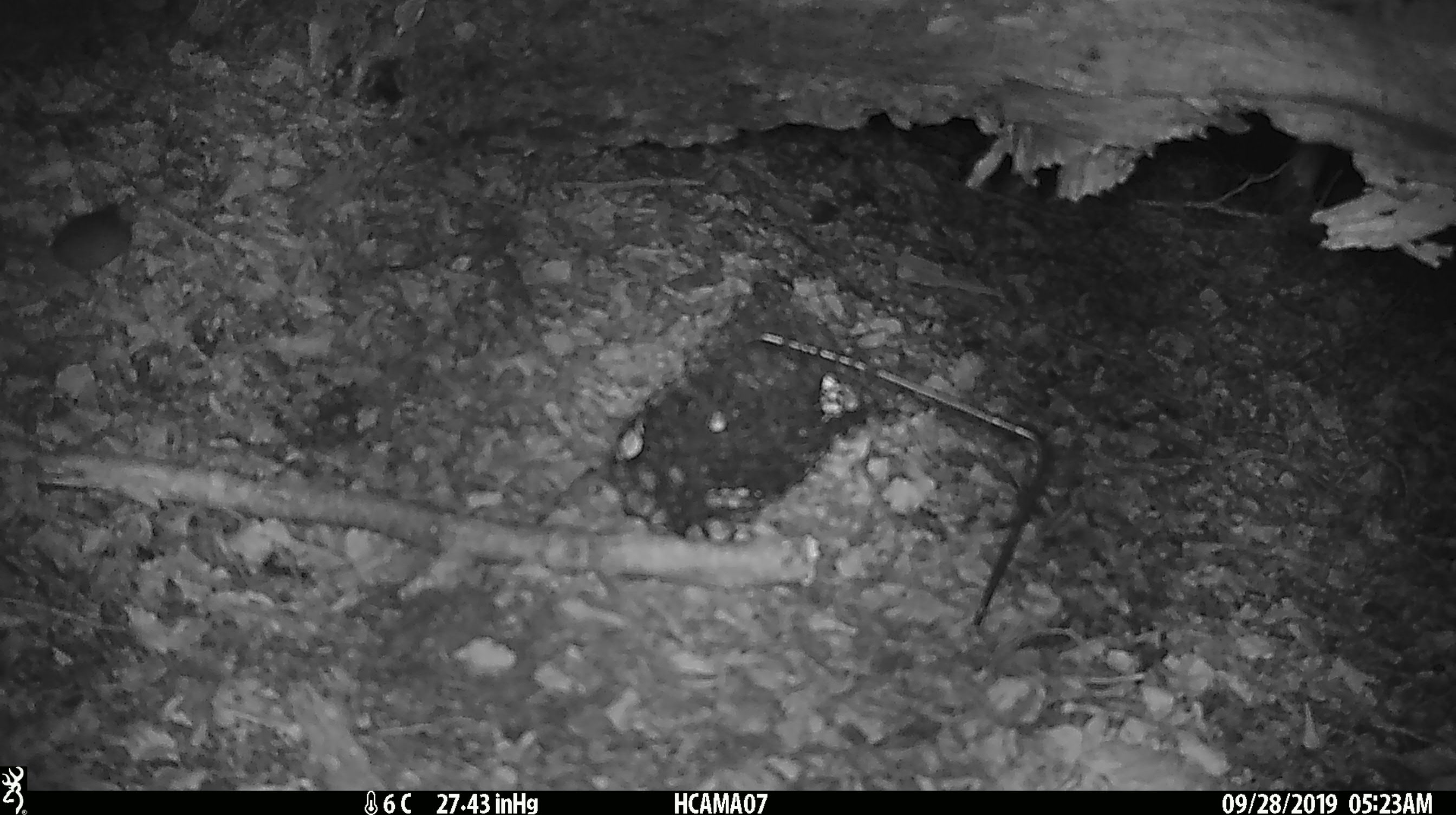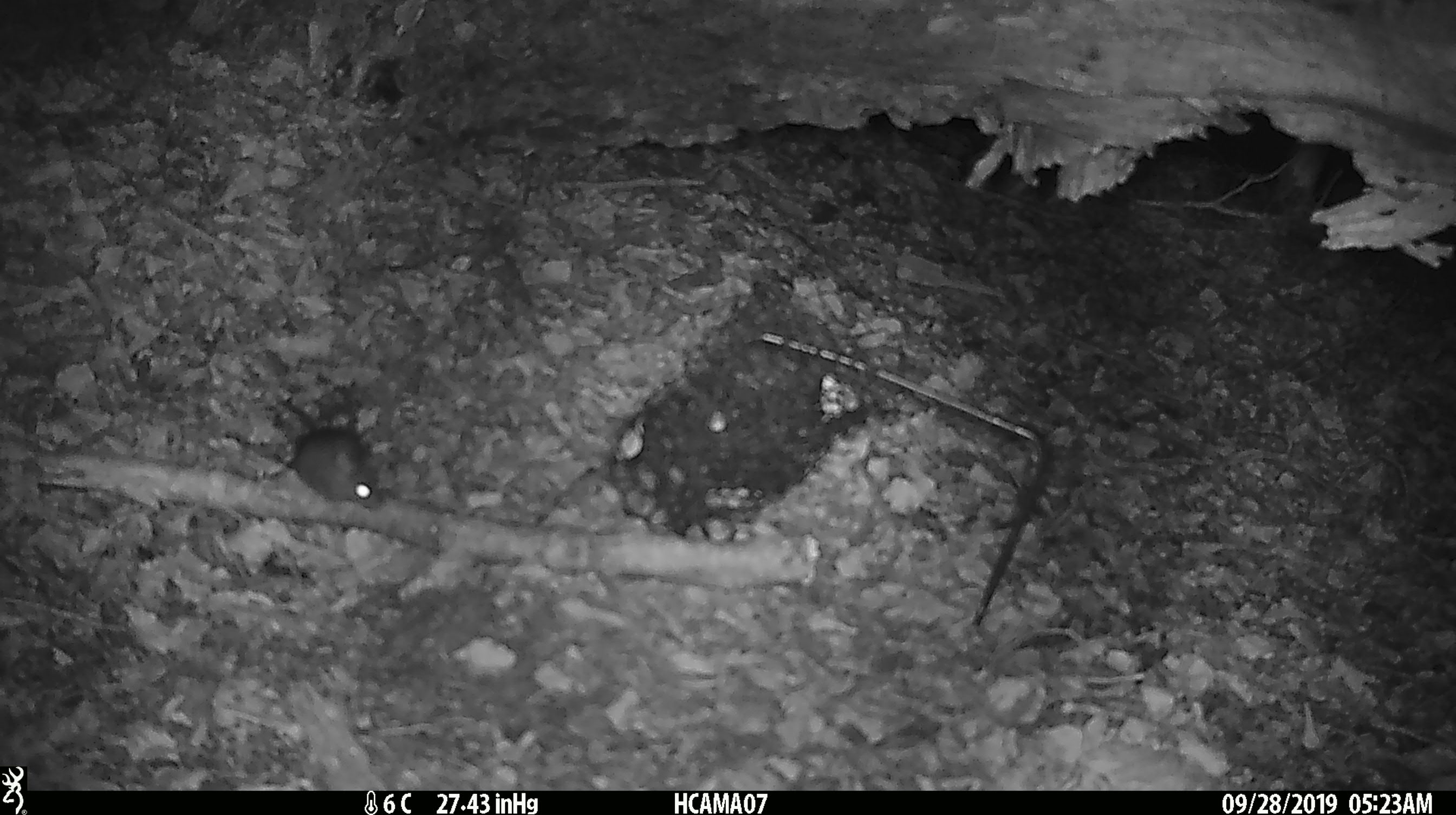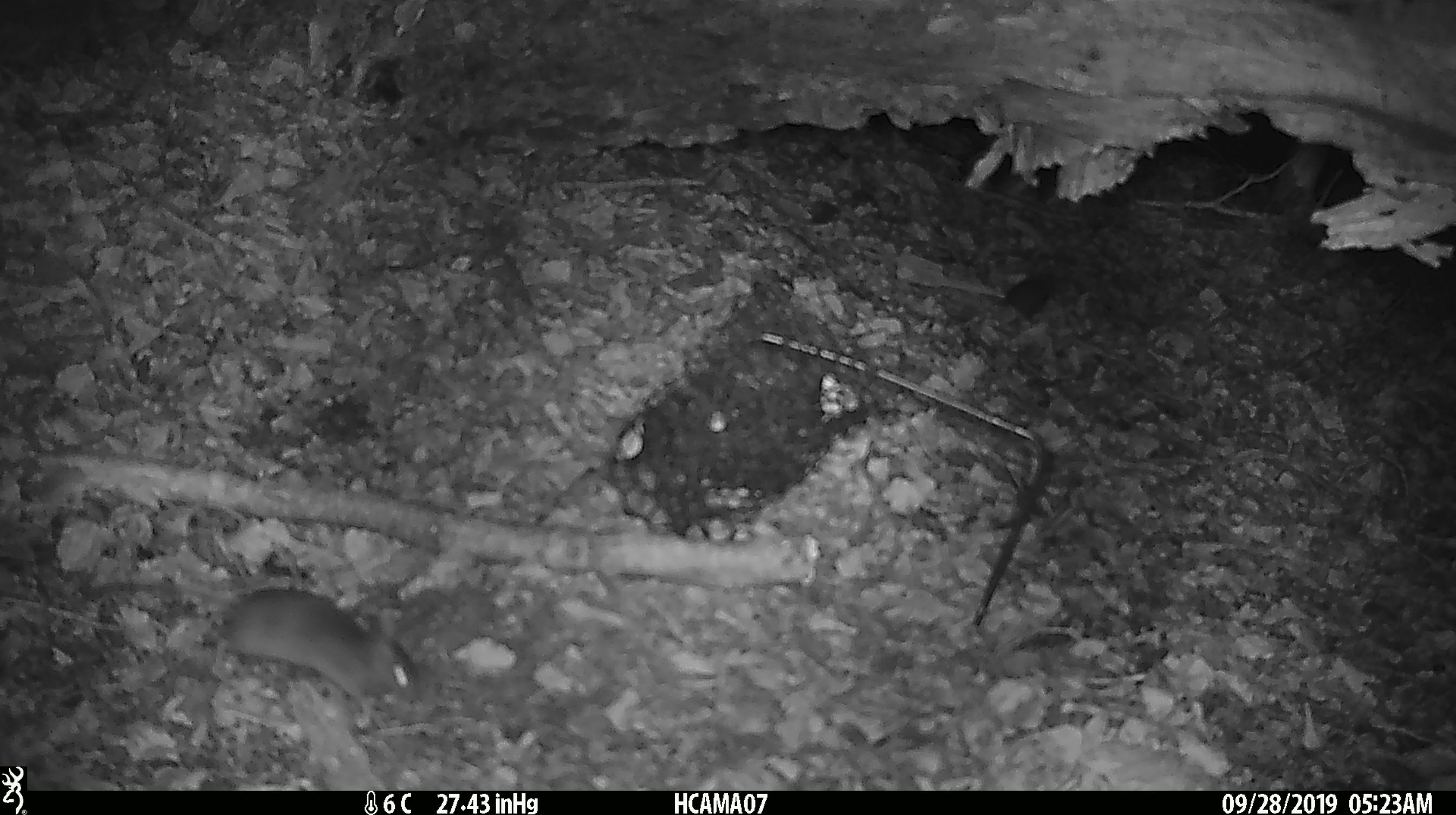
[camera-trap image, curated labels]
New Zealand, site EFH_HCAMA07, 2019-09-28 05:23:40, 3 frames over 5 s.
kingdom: Animalia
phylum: Chordata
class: Mammalia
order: Rodentia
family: Muridae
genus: Mus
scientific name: Mus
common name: mouse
Mouse (Mus).